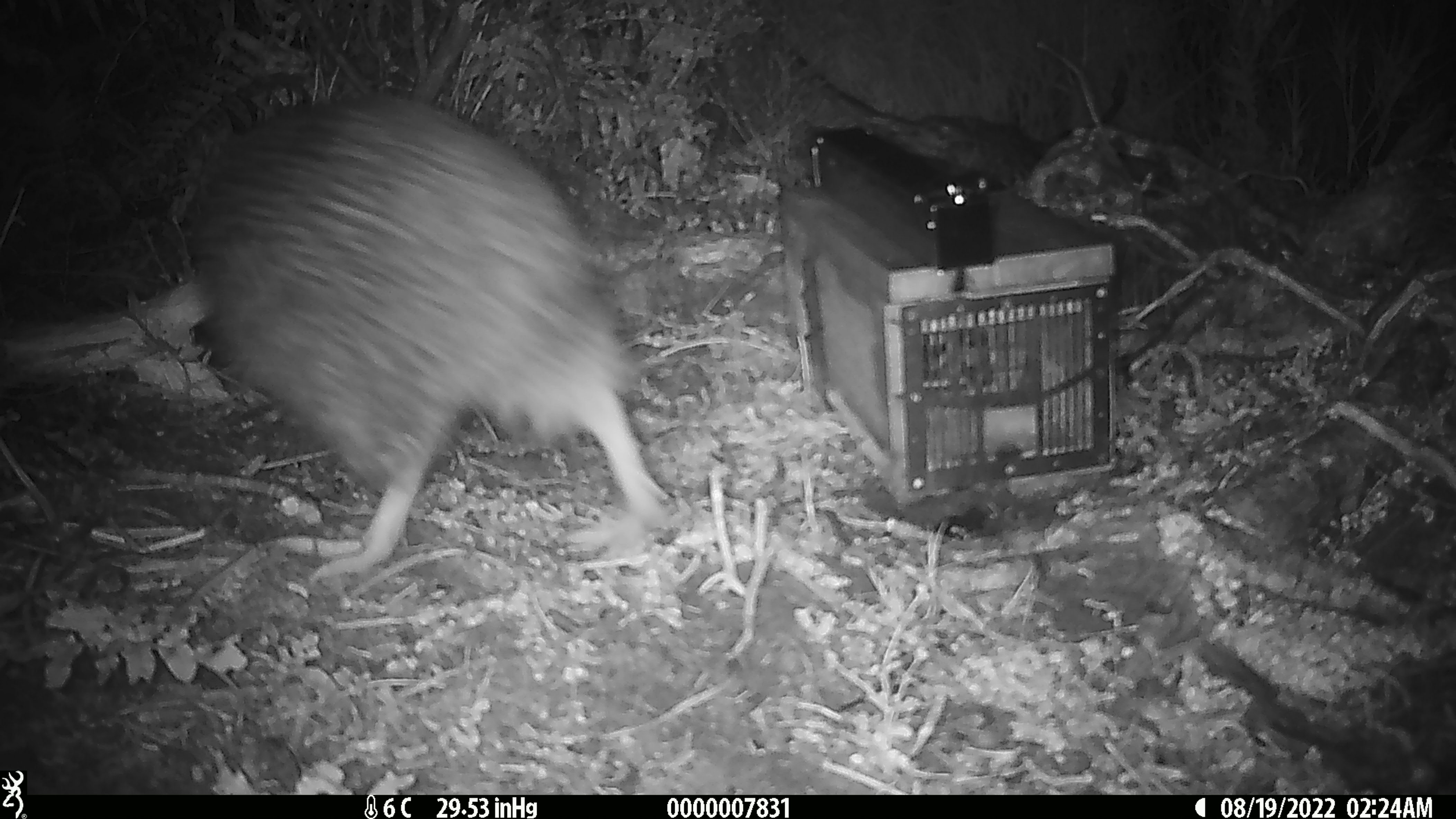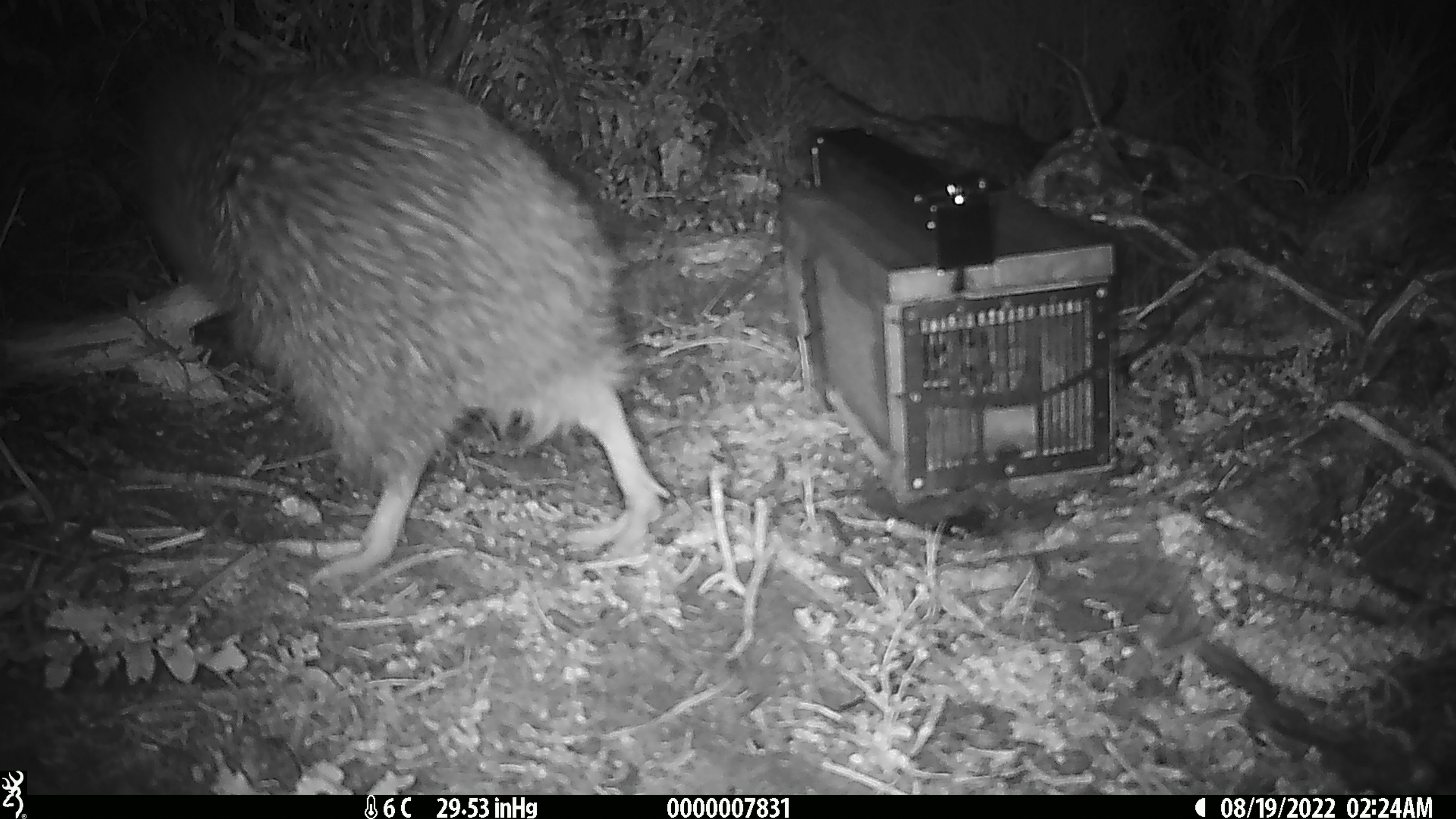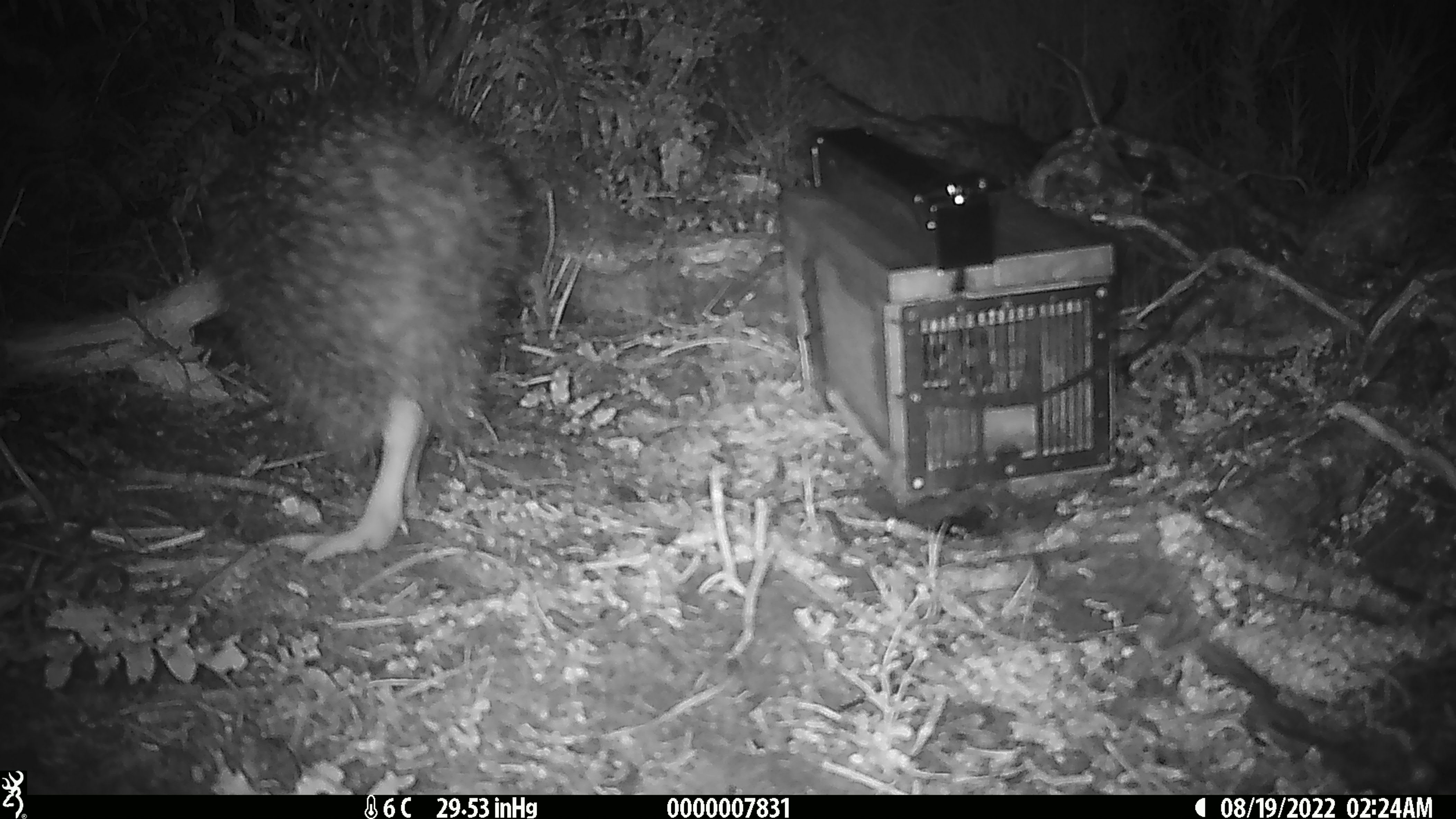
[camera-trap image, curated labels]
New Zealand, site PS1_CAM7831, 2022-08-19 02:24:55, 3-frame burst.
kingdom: Animalia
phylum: Chordata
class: Aves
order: Apterygiformes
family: Apterygidae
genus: Apteryx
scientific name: Apteryx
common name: kiwi